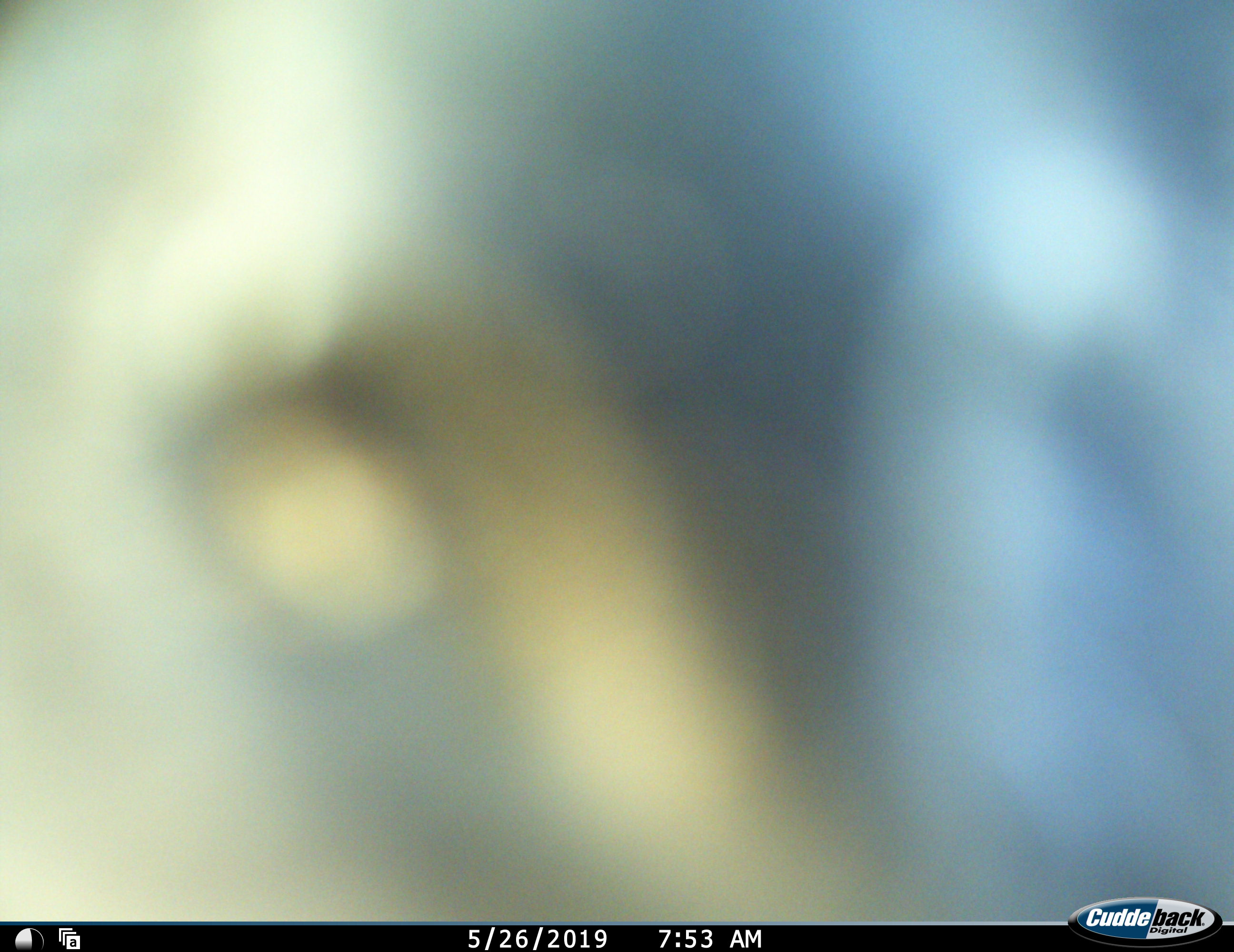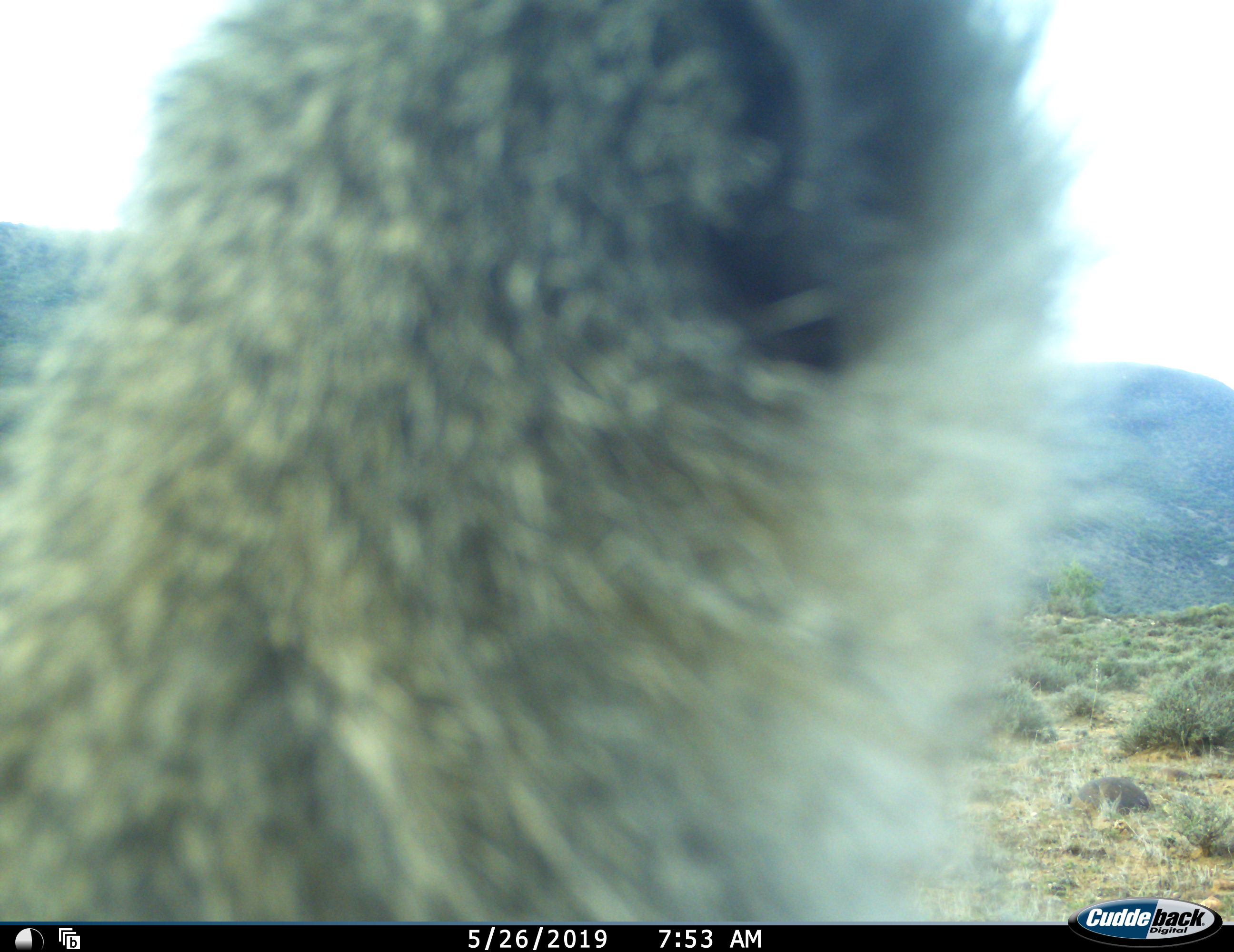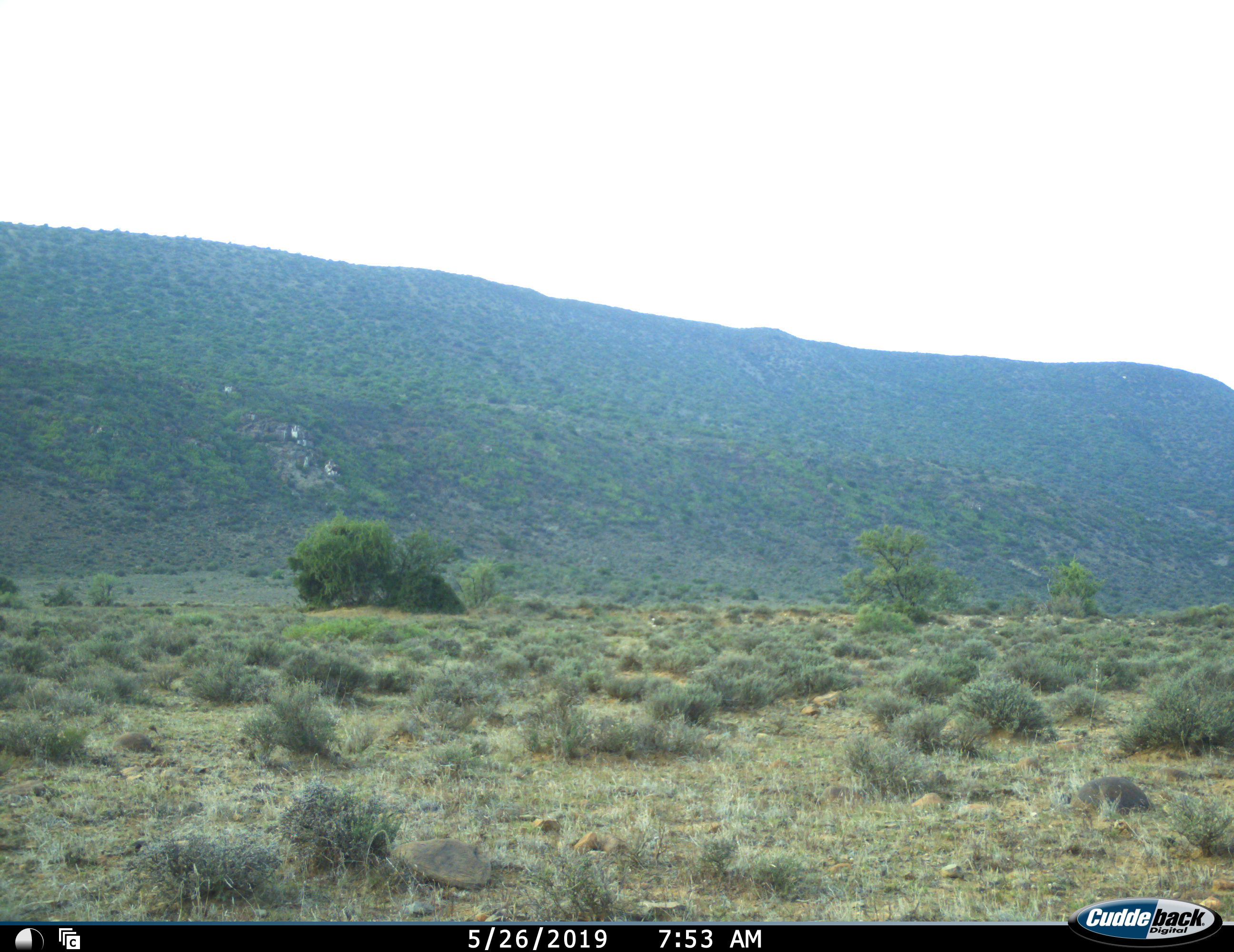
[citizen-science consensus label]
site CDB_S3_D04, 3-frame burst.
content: unidentified animal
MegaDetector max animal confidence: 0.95